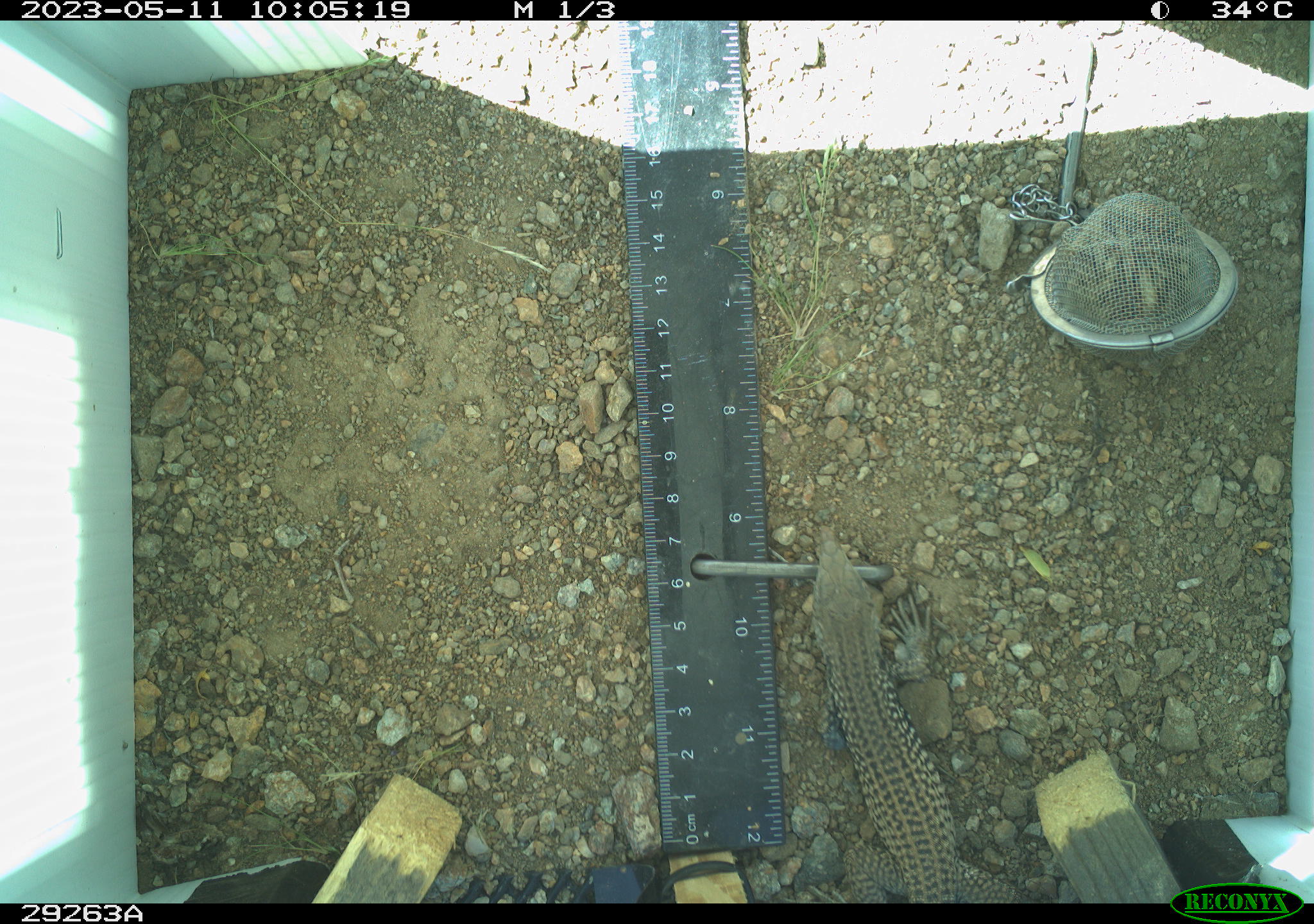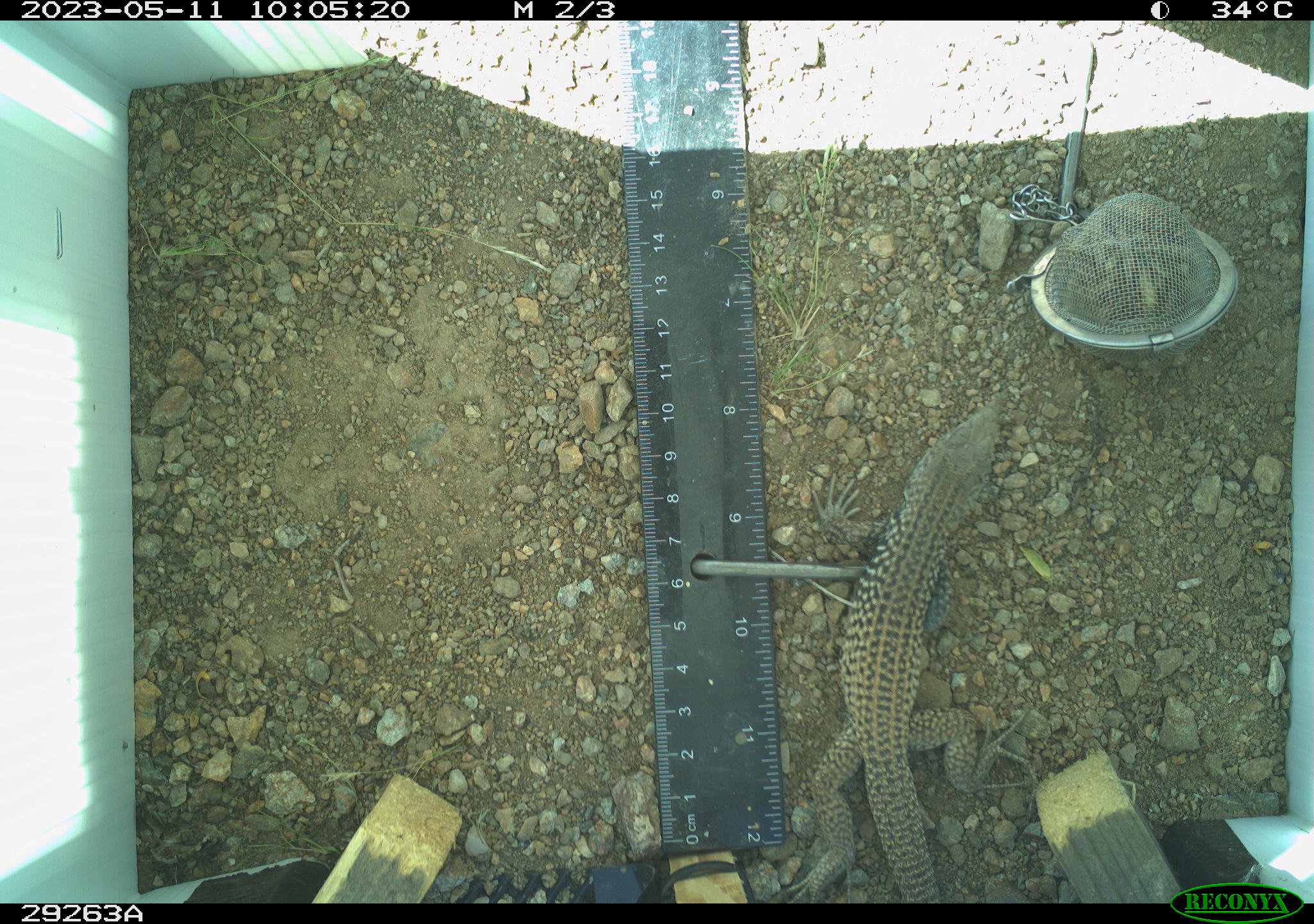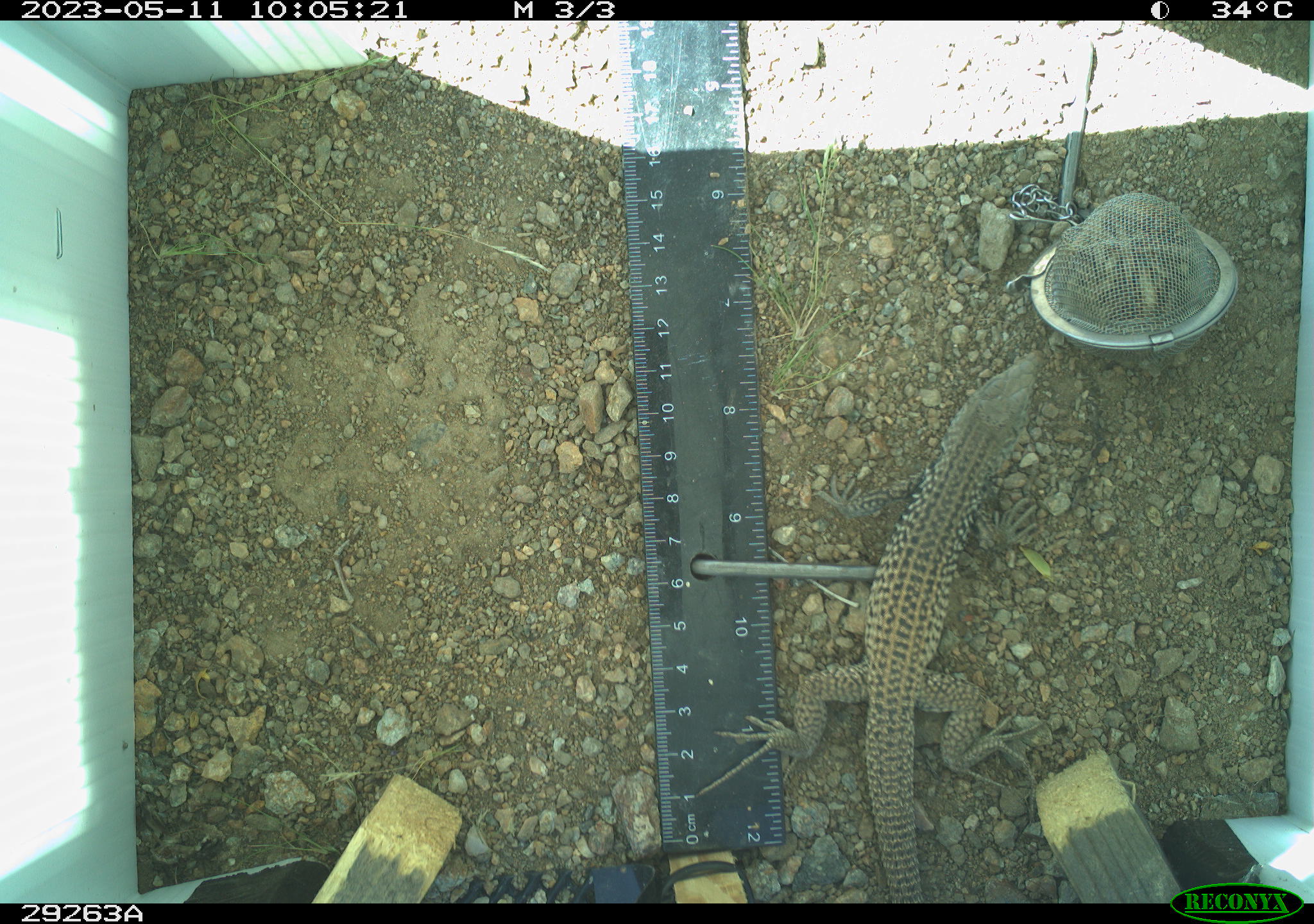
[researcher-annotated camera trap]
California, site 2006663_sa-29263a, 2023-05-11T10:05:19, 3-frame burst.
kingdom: Animalia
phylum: Chordata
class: Reptilia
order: Squamata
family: Teiidae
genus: Aspidoscelis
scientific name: Aspidoscelis tigris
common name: western whiptail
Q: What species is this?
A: Western whiptail (Aspidoscelis tigris).